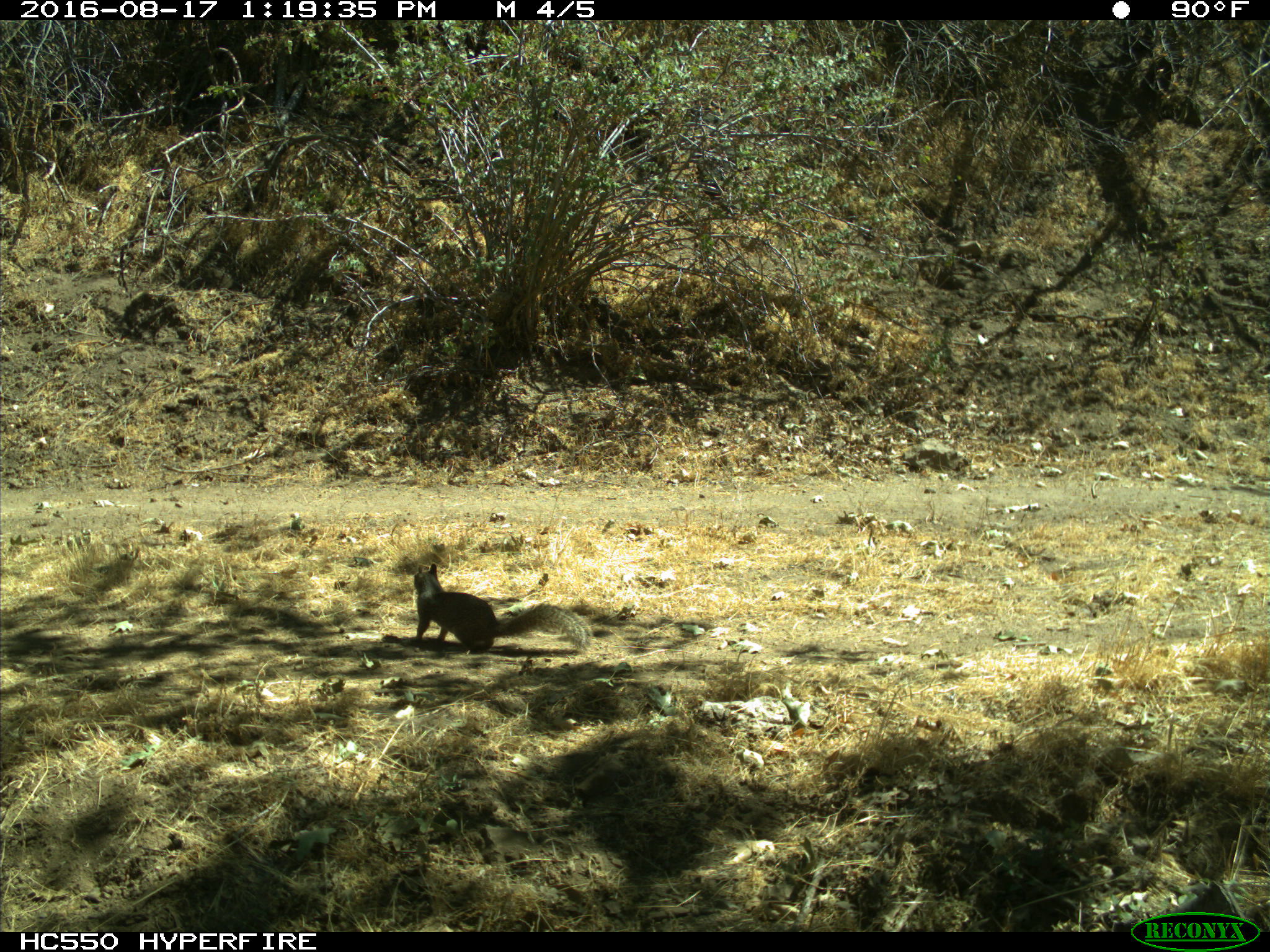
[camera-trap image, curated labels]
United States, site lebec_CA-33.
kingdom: Animalia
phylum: Chordata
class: Mammalia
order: Rodentia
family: Sciuridae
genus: Otospermophilus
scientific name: Otospermophilus beecheyi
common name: california ground squirrel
Otospermophilus beecheyi (california ground squirrel).